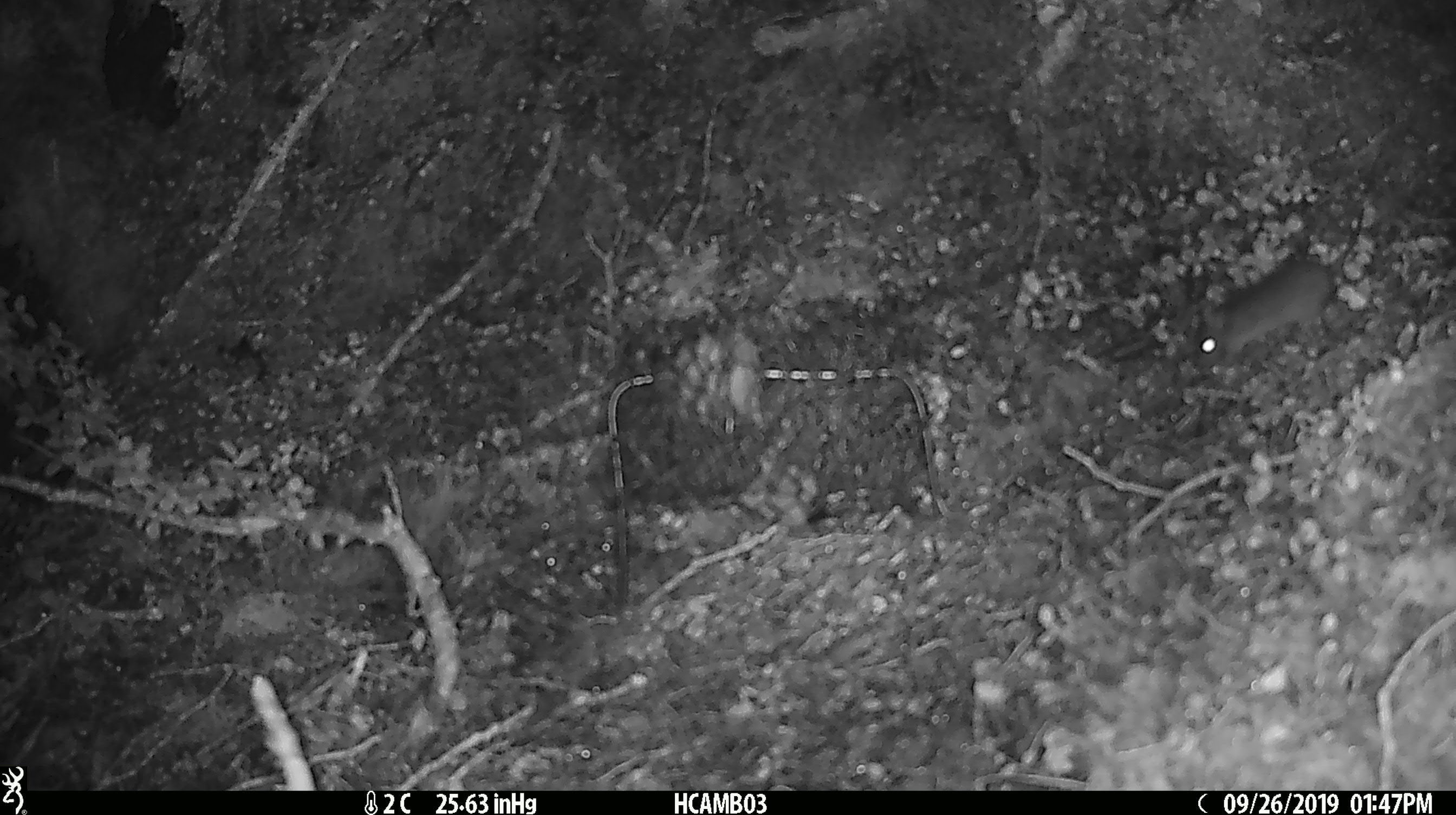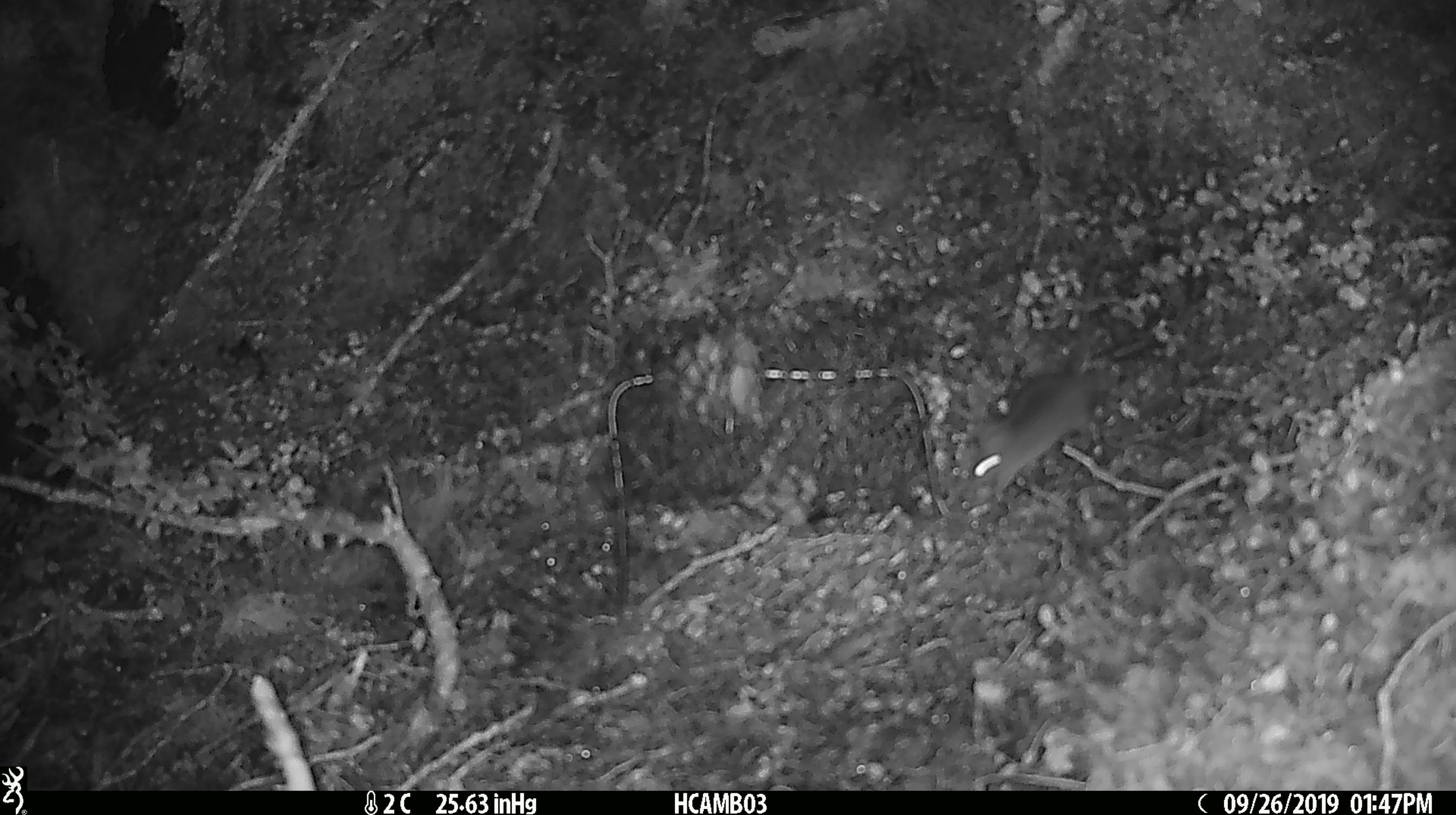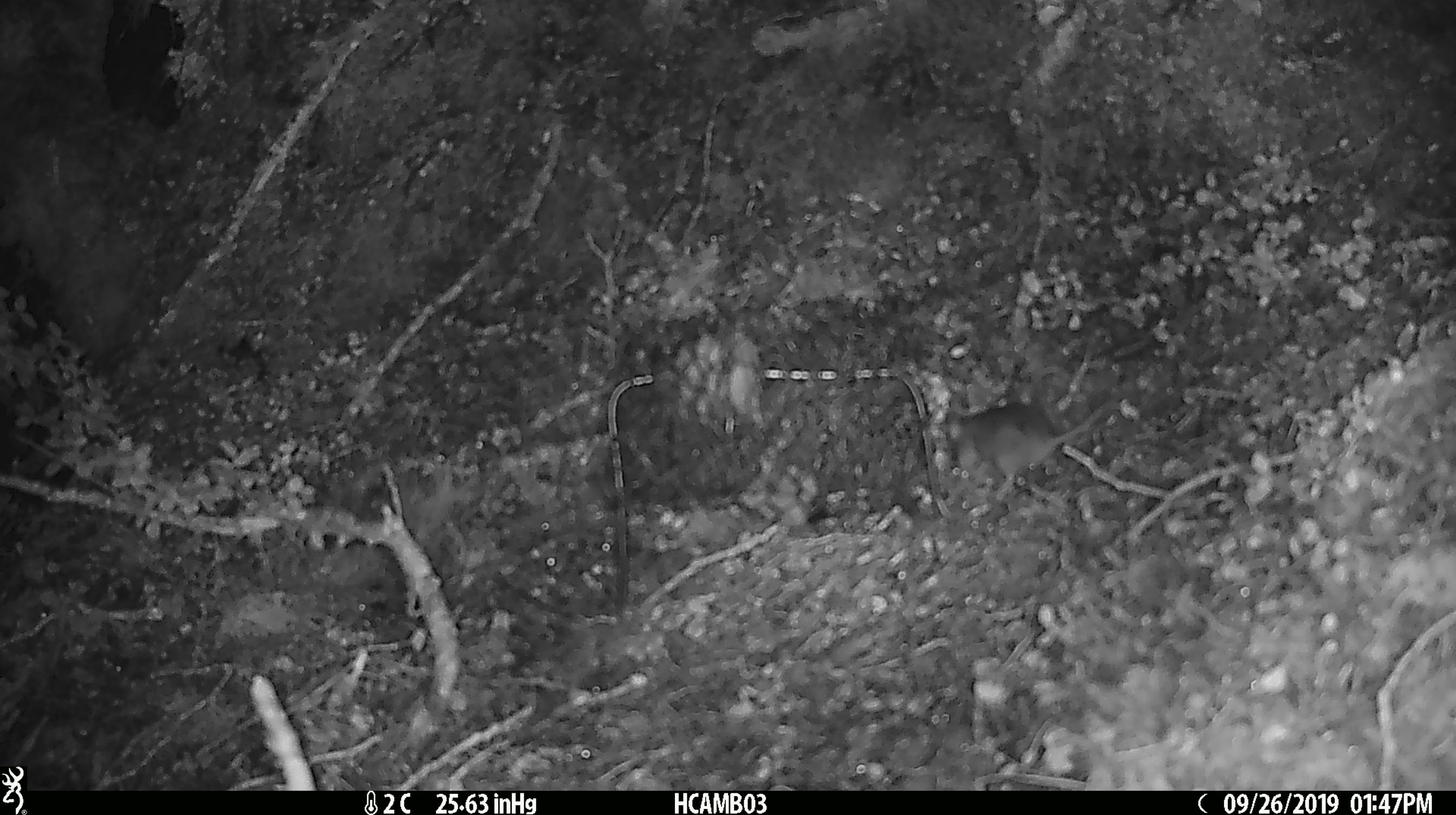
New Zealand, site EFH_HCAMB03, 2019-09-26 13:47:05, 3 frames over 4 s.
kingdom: Animalia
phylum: Chordata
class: Mammalia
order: Rodentia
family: Muridae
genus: Mus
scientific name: Mus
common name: mouse